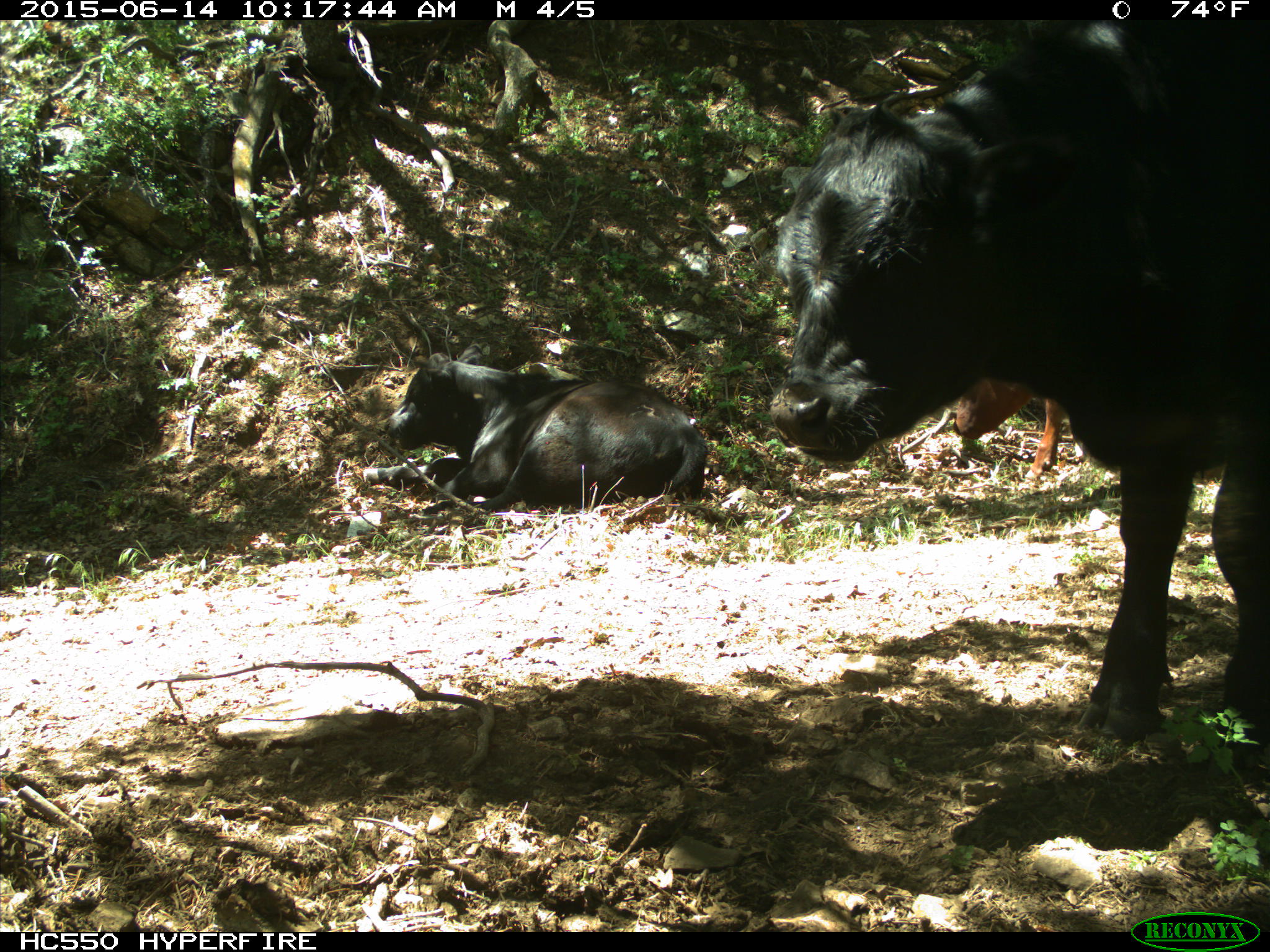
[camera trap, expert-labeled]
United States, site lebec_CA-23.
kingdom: Animalia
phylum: Chordata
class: Mammalia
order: Artiodactyla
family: Bovidae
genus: Bos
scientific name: Bos taurus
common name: domestic cow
Bos taurus (domestic cow).